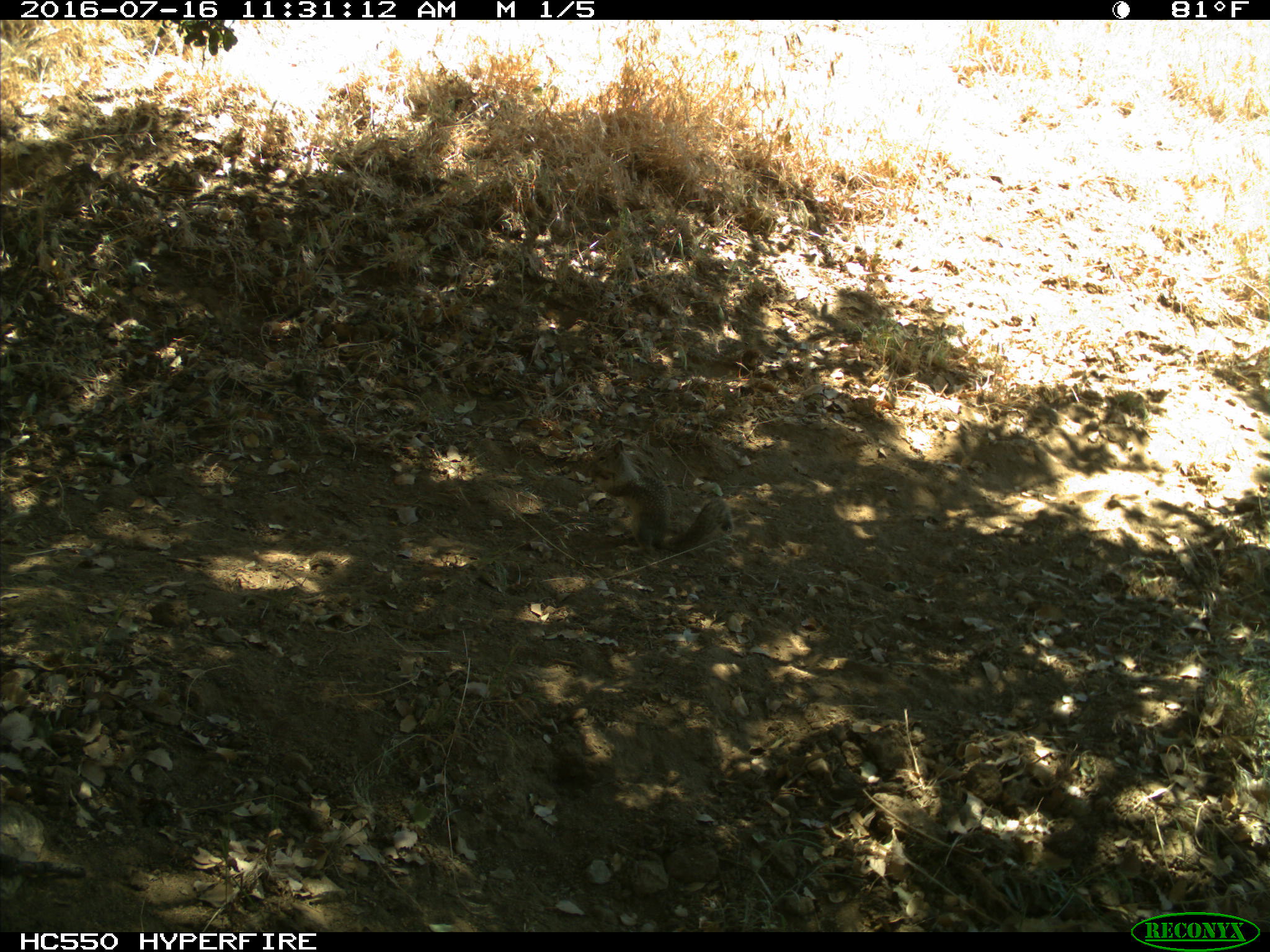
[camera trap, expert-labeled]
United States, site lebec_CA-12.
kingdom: Animalia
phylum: Chordata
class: Mammalia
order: Rodentia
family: Sciuridae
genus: Otospermophilus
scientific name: Otospermophilus beecheyi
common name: california ground squirrel